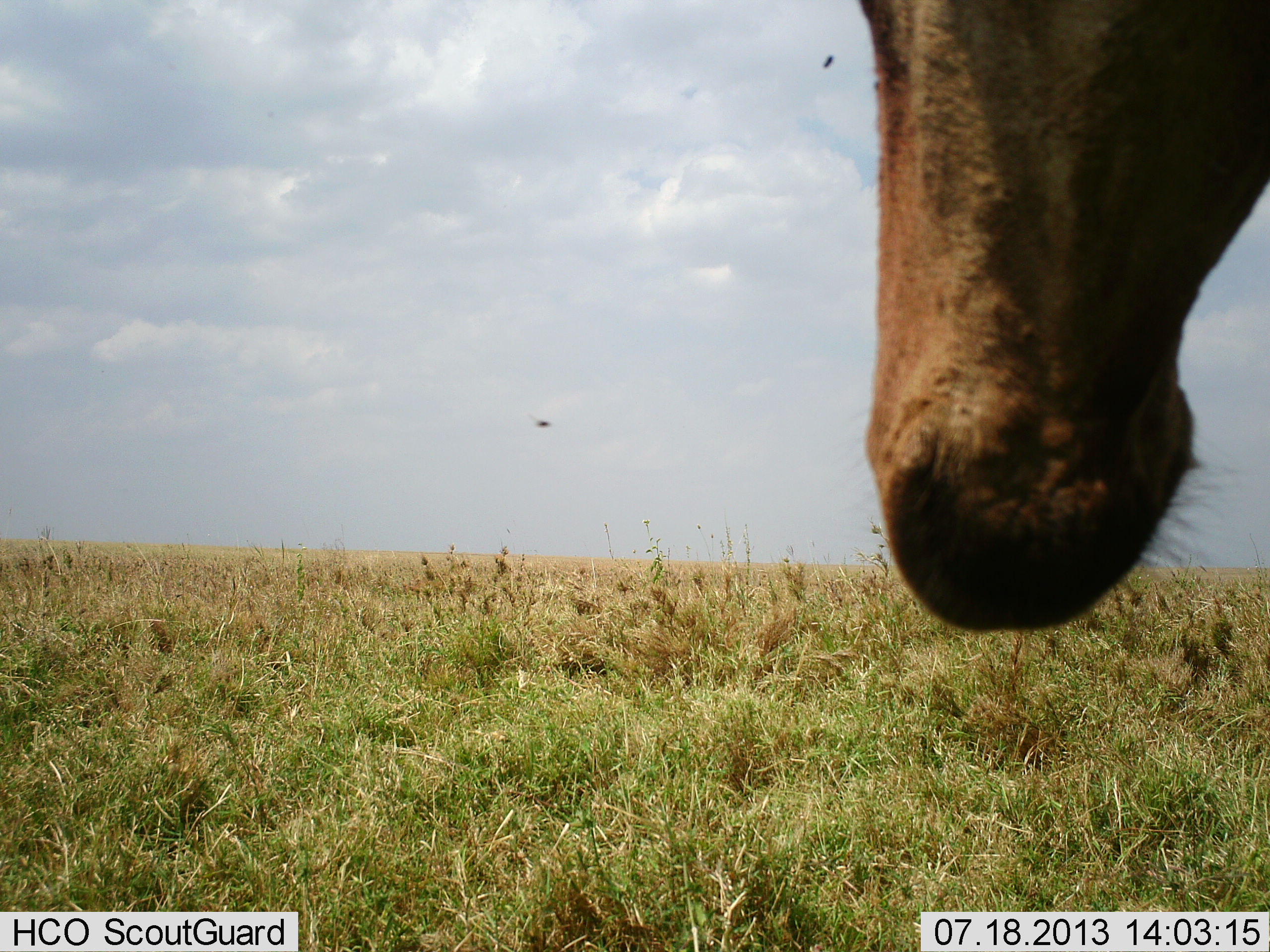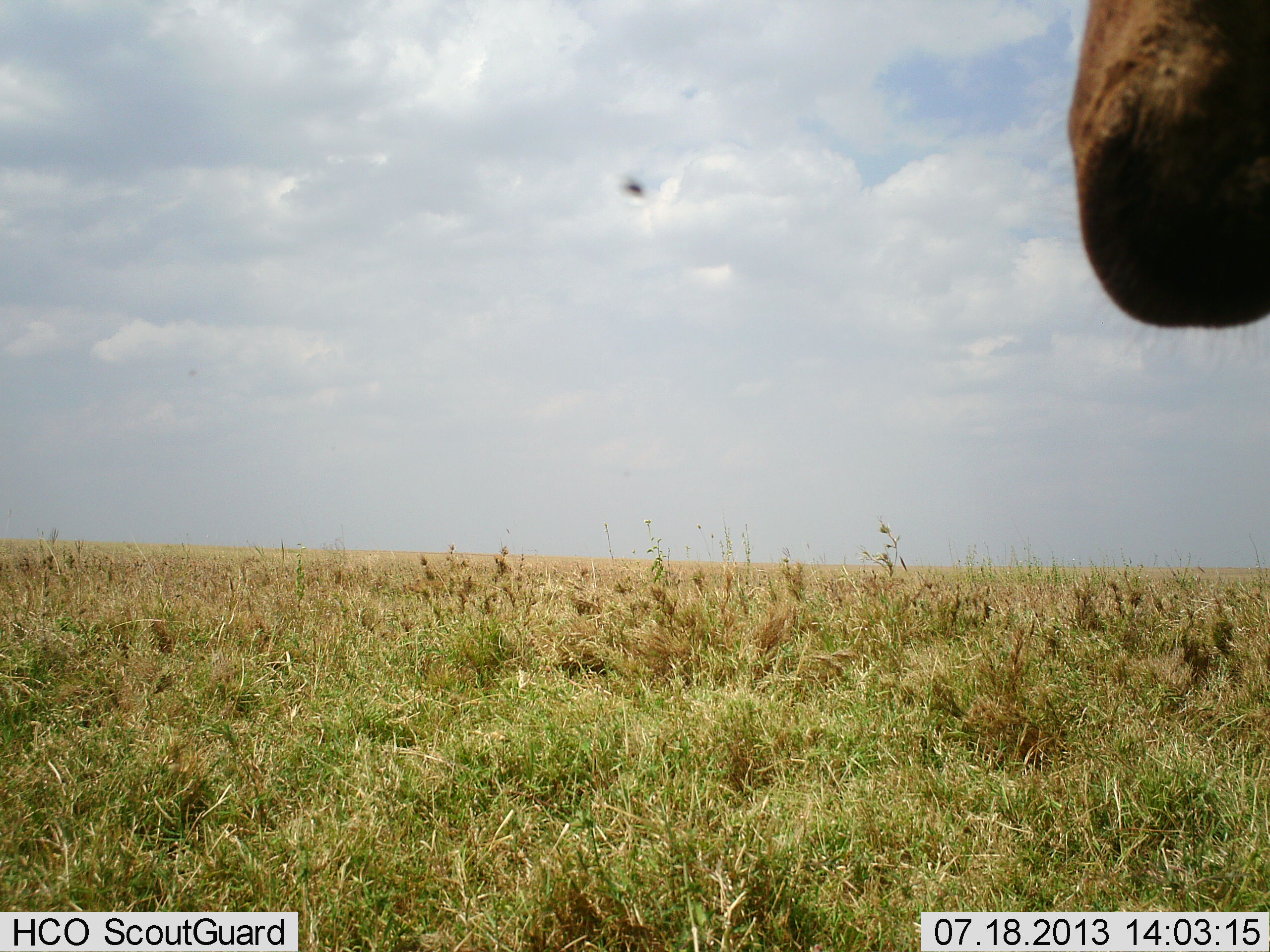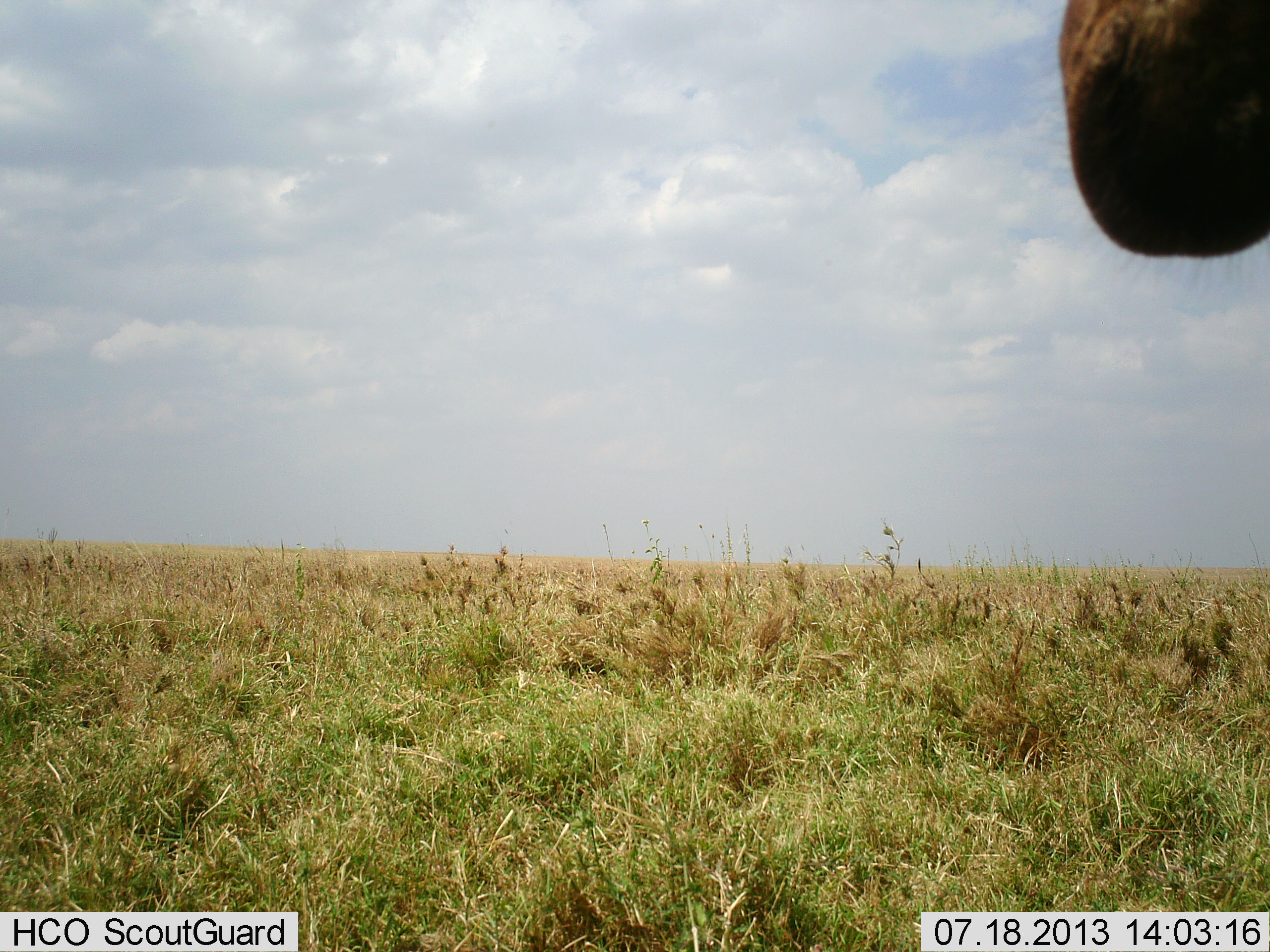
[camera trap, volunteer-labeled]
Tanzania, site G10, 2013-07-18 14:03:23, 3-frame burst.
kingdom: Animalia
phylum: Chordata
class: Mammalia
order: Artiodactyla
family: Bovidae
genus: Alcelaphus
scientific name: Alcelaphus buselaphus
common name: hartebeest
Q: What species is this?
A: Hartebeest (Alcelaphus buselaphus).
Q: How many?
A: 1.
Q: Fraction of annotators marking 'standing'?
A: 72%.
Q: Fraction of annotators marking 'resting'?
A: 0%.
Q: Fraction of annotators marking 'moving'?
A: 22%.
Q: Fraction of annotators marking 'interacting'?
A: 6%.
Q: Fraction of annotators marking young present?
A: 0%.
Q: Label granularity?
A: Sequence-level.